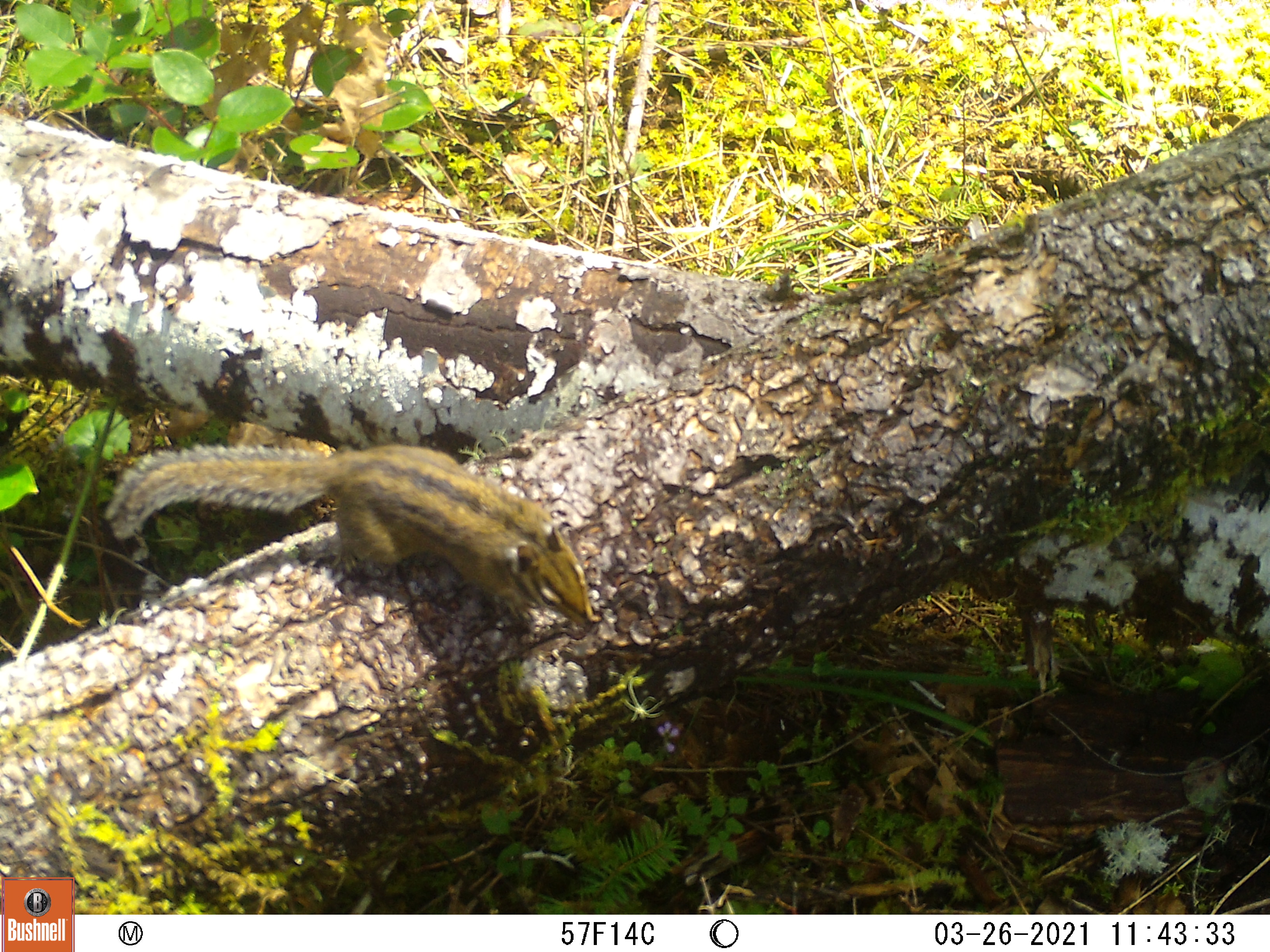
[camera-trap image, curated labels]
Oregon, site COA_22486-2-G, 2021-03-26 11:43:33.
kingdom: Animalia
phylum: Chordata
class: Mammalia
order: Rodentia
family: Sciuridae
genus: Neotamias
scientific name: Neotamias townsendii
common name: townsend's chipmunk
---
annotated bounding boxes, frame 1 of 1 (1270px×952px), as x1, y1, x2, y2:
townsend's chipmunk: 104, 437, 607, 637